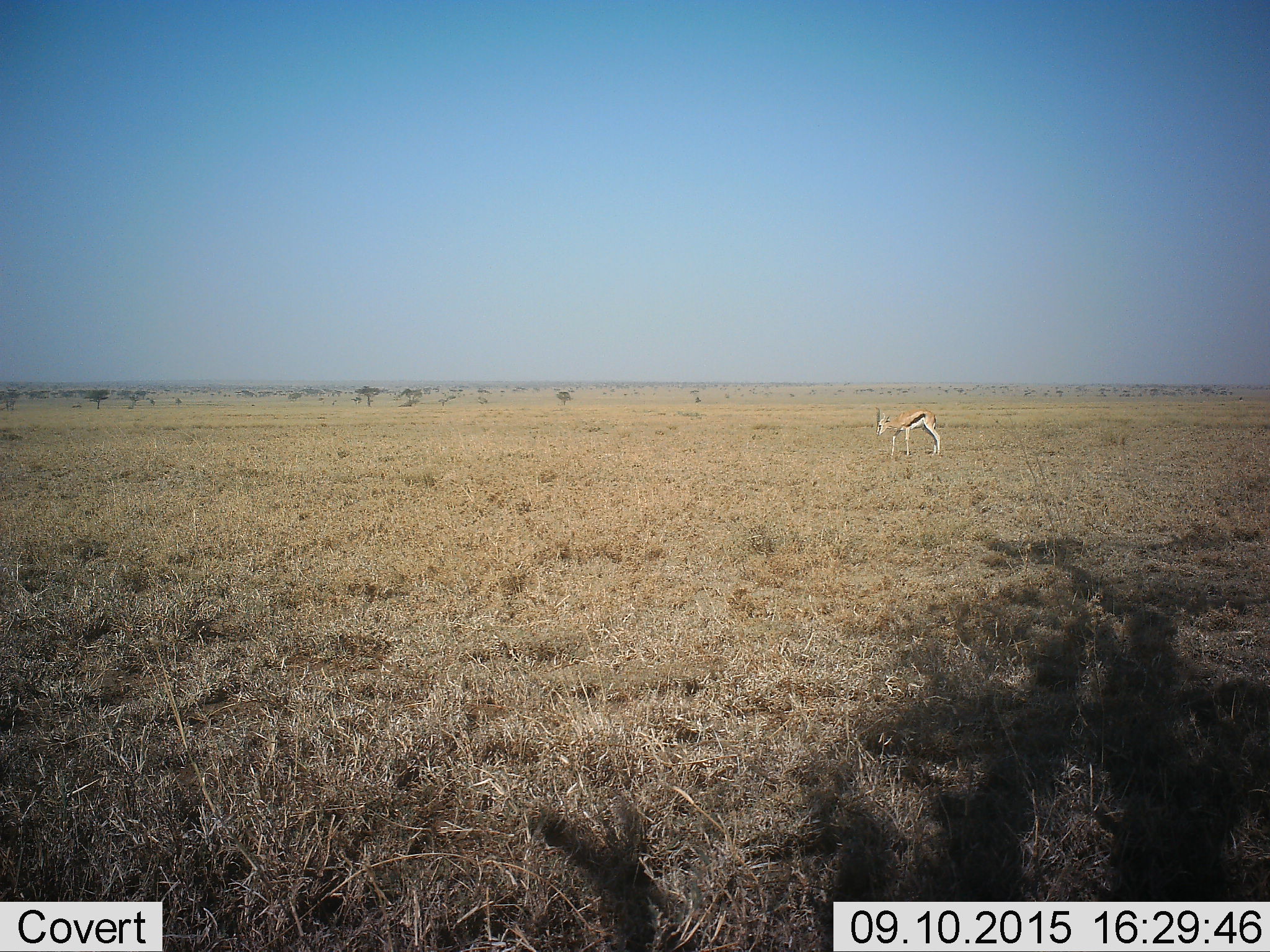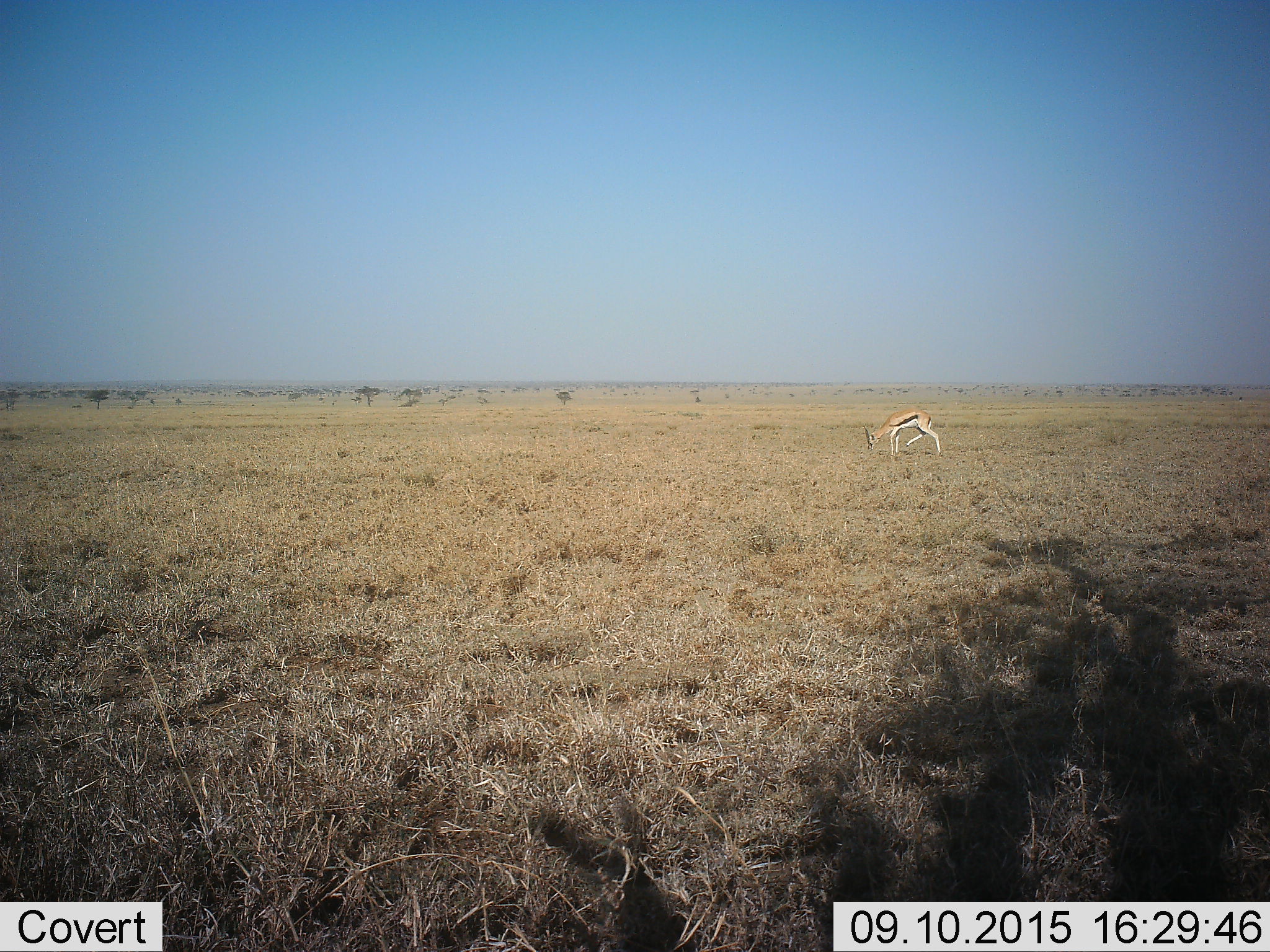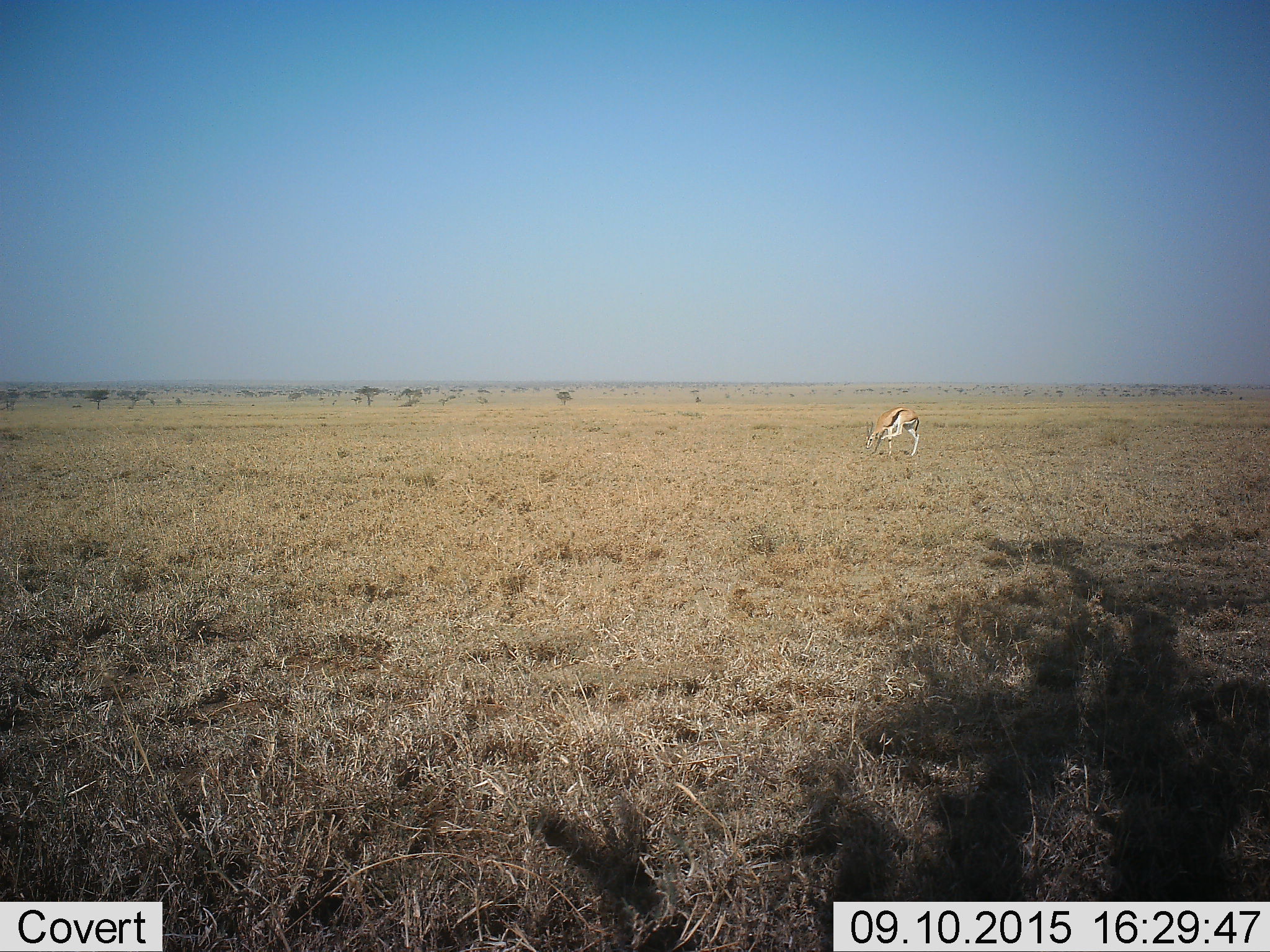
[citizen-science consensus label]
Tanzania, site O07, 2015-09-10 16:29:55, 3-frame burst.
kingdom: Animalia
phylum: Chordata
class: Mammalia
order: Artiodactyla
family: Bovidae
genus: Eudorcas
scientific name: Eudorcas thomsonii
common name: thomson's gazelle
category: gazellethomsons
Gazellethomsons (thomson's gazelle) (Eudorcas thomsonii), count 1. Behavior (volunteer vote fractions): standing 75%, resting 0%, moving 12%, interacting 0%. Young present (vote fraction): 0%. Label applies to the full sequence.